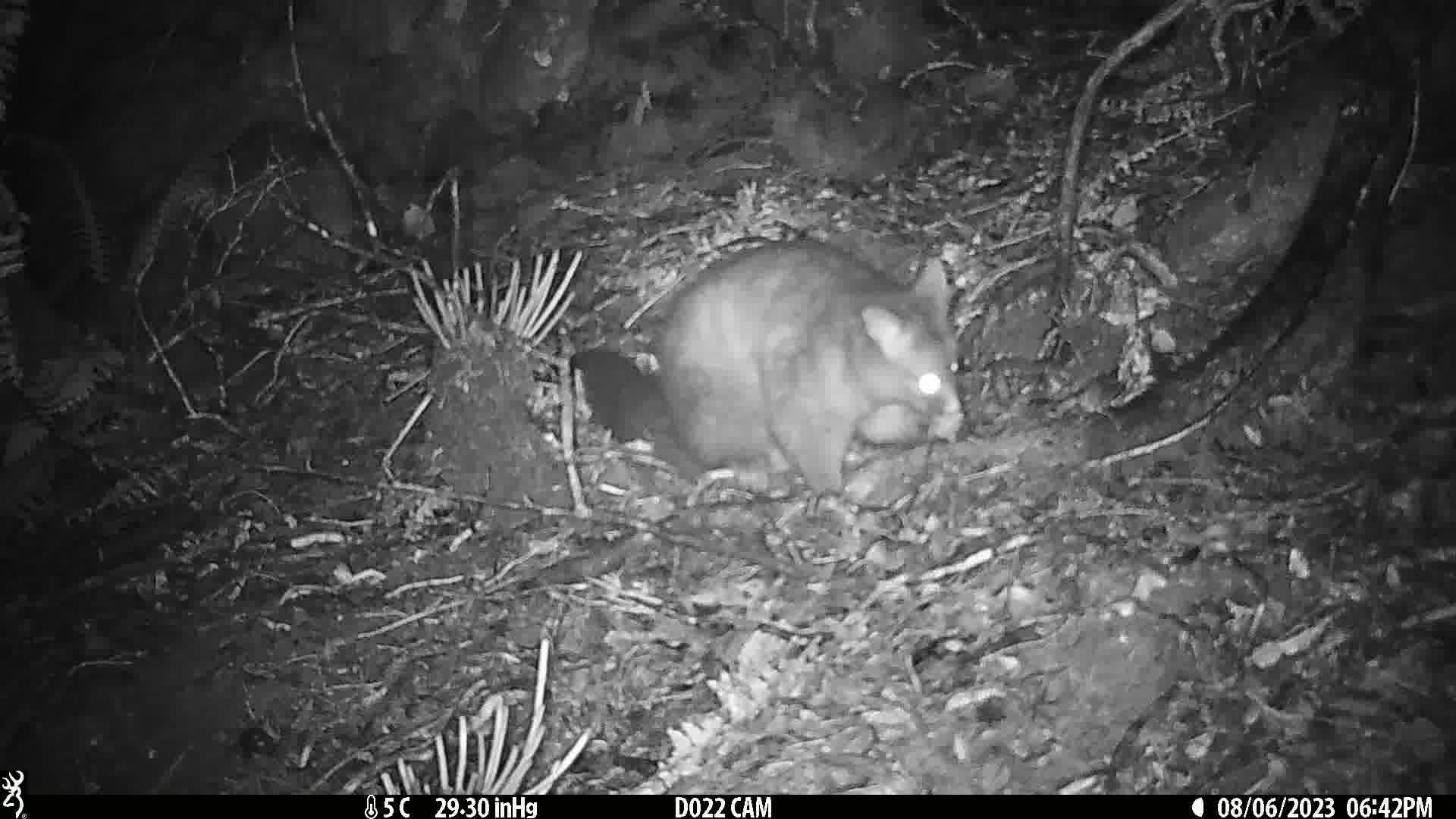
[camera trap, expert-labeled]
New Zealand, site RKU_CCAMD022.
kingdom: Animalia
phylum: Chordata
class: Mammalia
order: Diprotodontia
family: Phalangeridae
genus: Trichosurus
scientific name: Trichosurus vulpecula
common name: common brushtail possum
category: possum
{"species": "possum (common brushtail possum) (Trichosurus vulpecula)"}